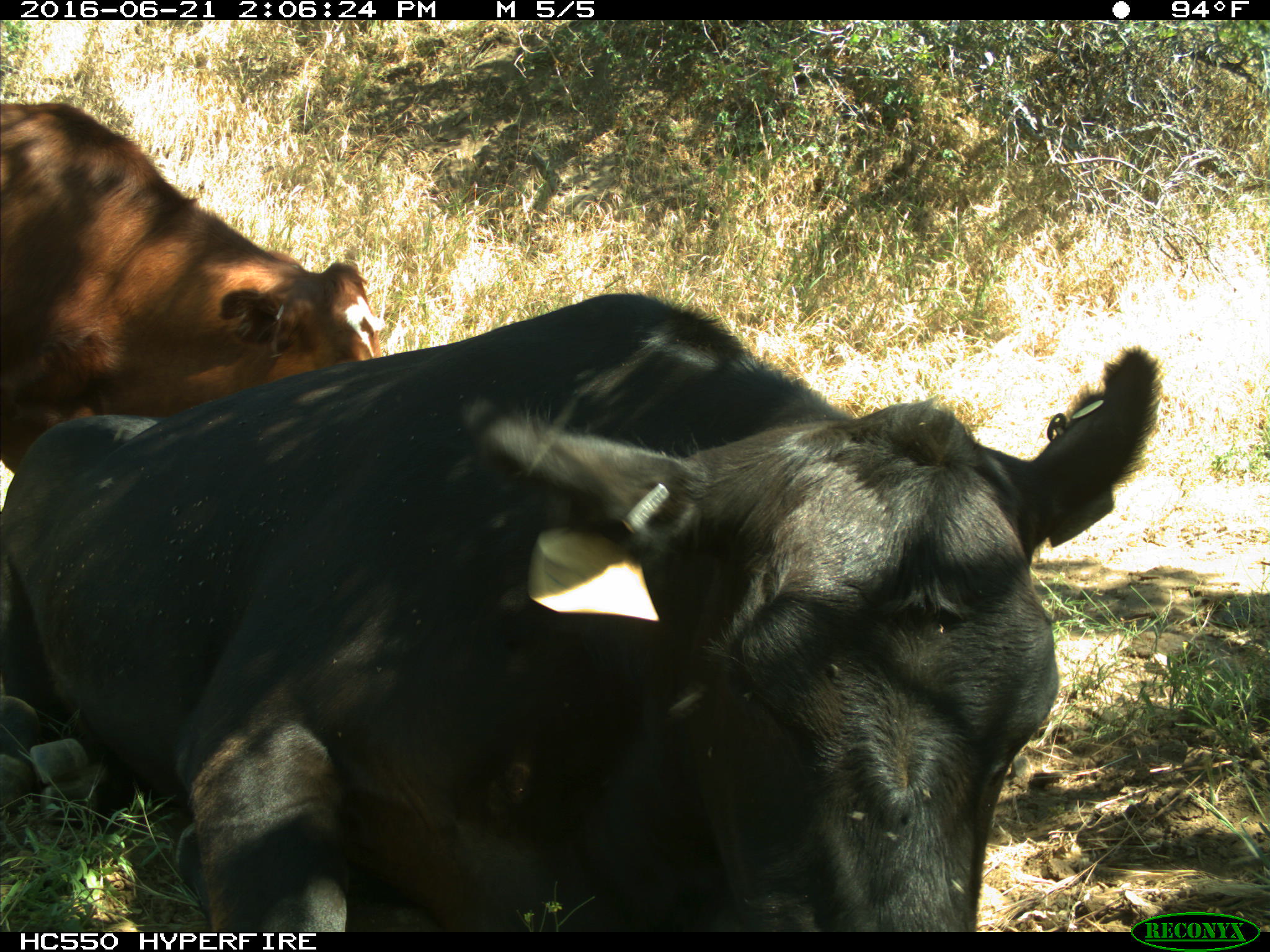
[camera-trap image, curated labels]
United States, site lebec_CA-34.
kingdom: Animalia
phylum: Chordata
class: Mammalia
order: Artiodactyla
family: Bovidae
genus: Bos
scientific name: Bos taurus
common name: domestic cow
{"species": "Bos taurus (domestic cow)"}